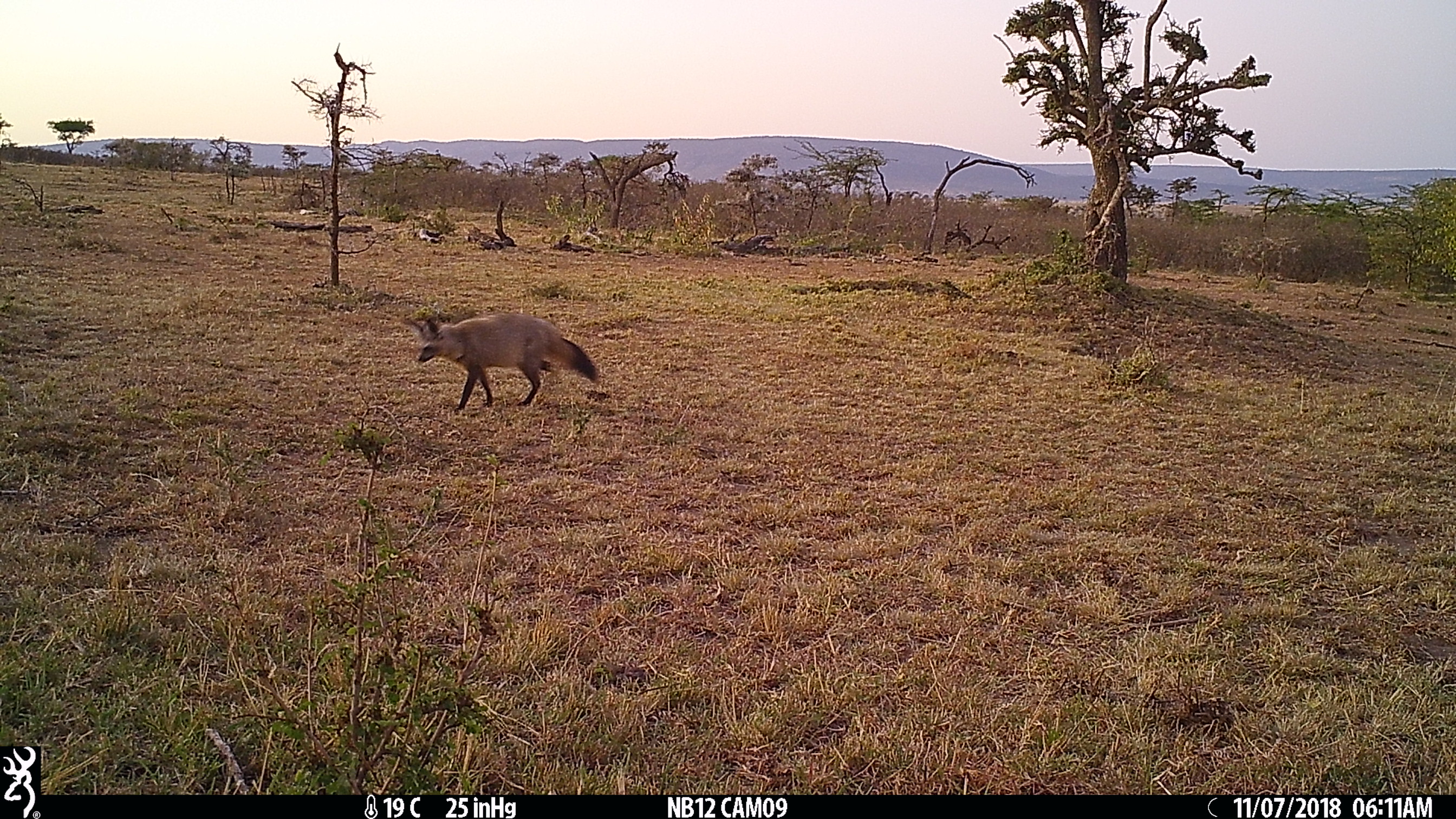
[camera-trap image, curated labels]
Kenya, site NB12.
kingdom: Animalia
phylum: Chordata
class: Mammalia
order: Carnivora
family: Canidae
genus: Otocyon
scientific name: Otocyon megalotis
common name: bat-eared fox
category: bateared fox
Bateared fox (bat-eared fox) (Otocyon megalotis).